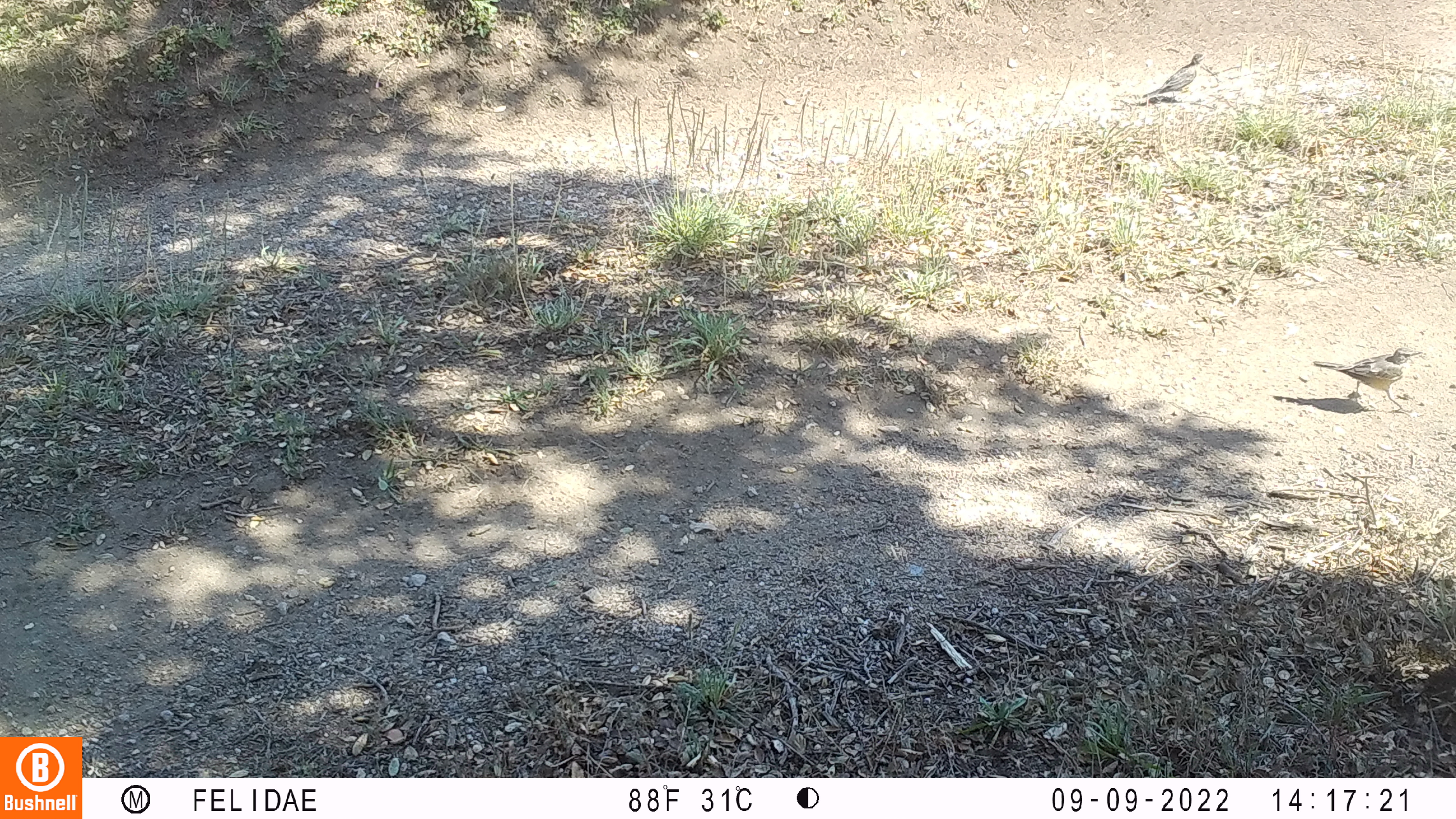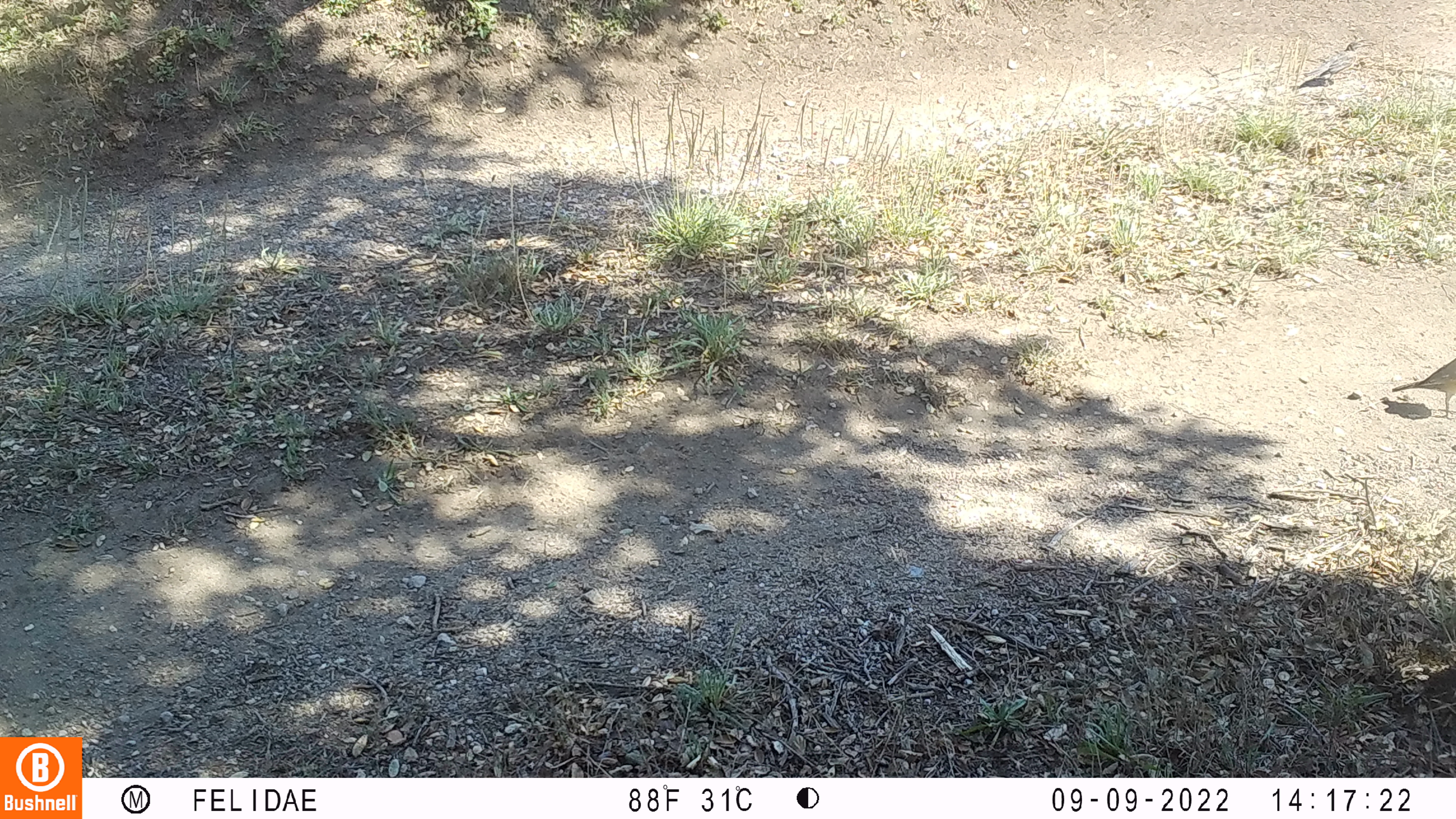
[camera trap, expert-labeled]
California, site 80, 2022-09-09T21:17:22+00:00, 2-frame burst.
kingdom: Animalia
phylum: Chordata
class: Aves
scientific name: Aves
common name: bird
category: unknown bird